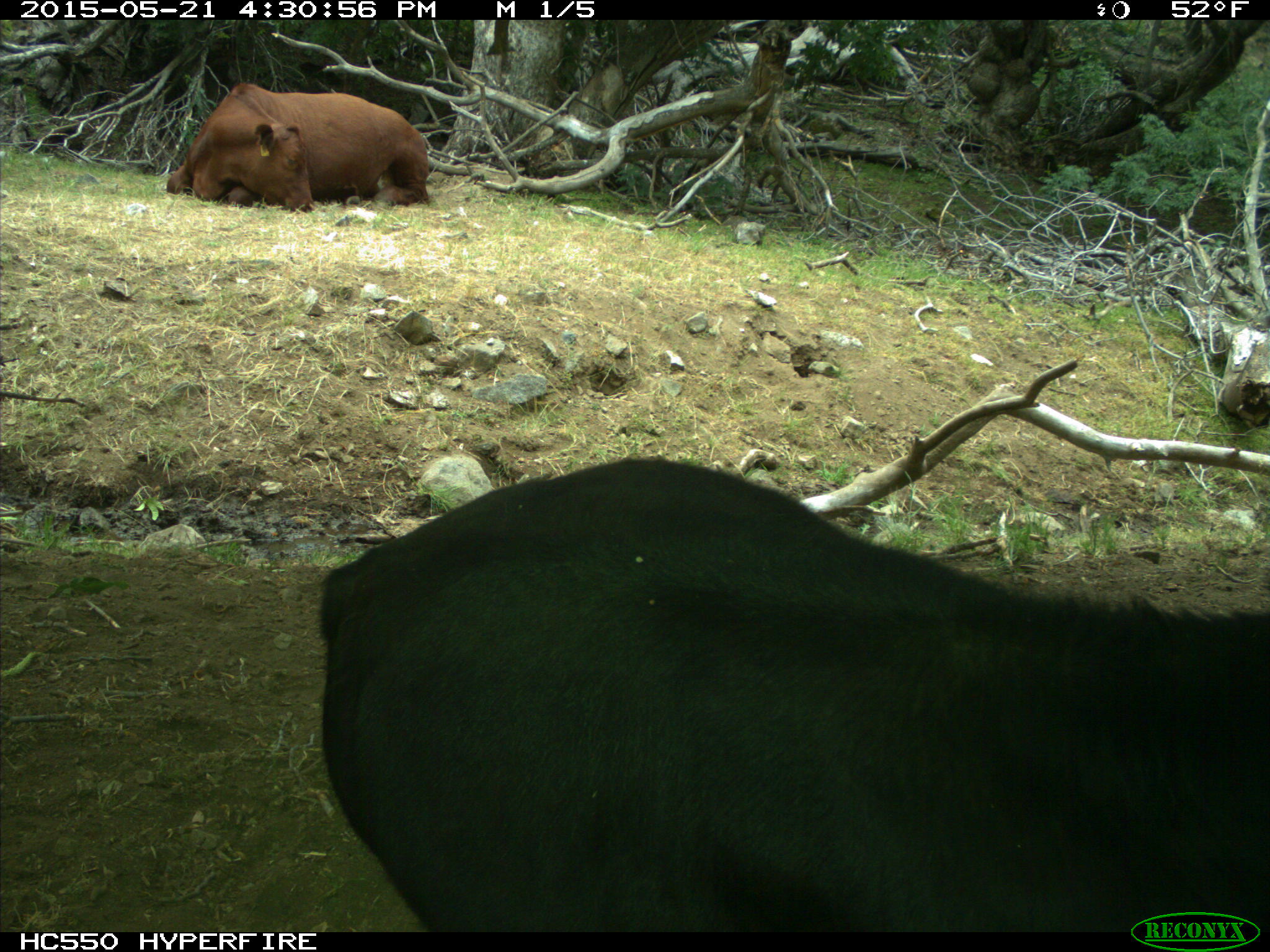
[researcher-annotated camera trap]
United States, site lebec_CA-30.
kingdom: Animalia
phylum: Chordata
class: Mammalia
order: Artiodactyla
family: Bovidae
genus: Bos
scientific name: Bos taurus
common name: domestic cow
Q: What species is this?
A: Bos taurus (domestic cow).